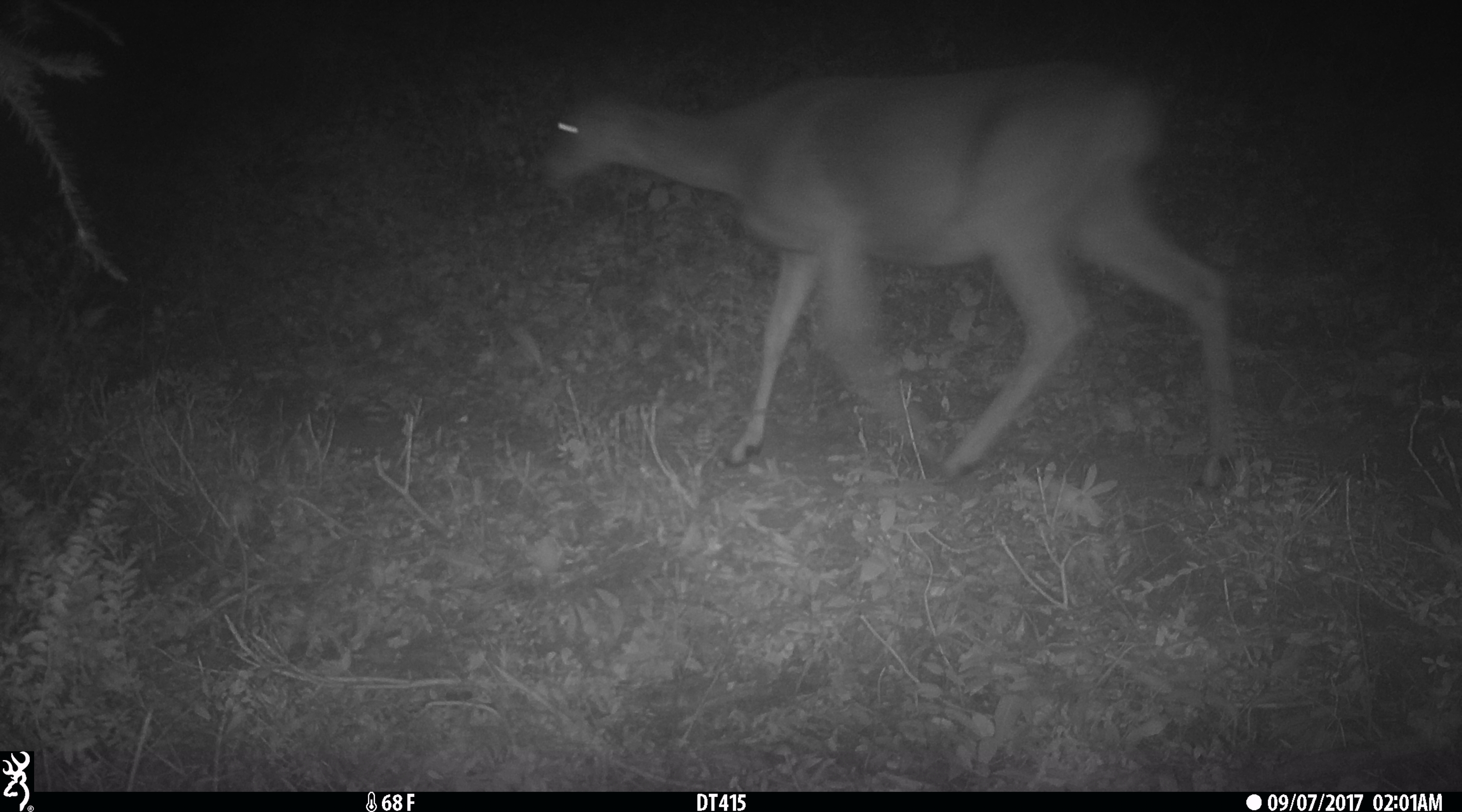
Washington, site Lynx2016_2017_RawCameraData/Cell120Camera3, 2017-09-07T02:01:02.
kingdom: Animalia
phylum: Chordata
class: Mammalia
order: Artiodactyla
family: Cervidae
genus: Odocoileus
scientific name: Odocoileus hemionus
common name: mule deer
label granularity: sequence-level